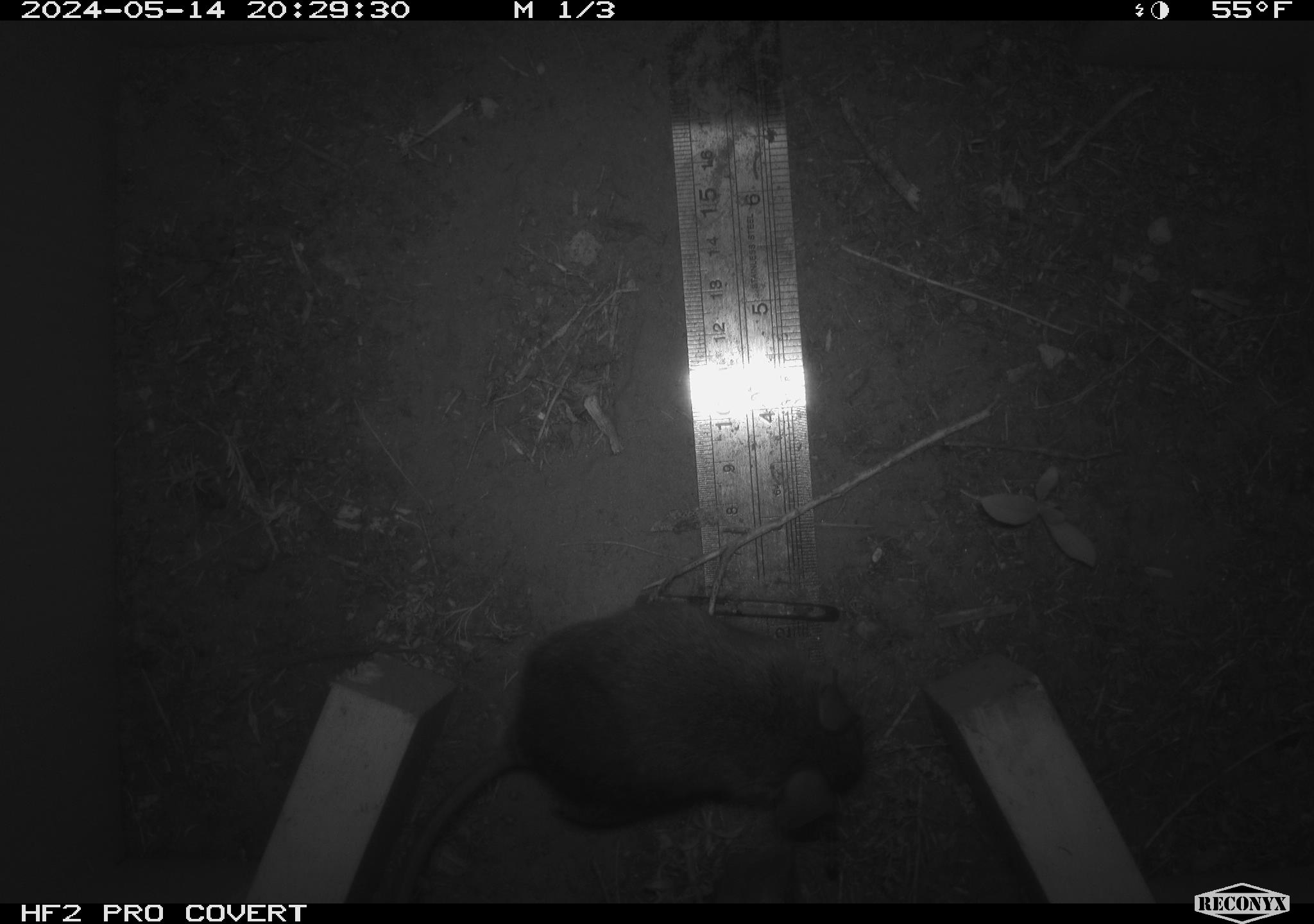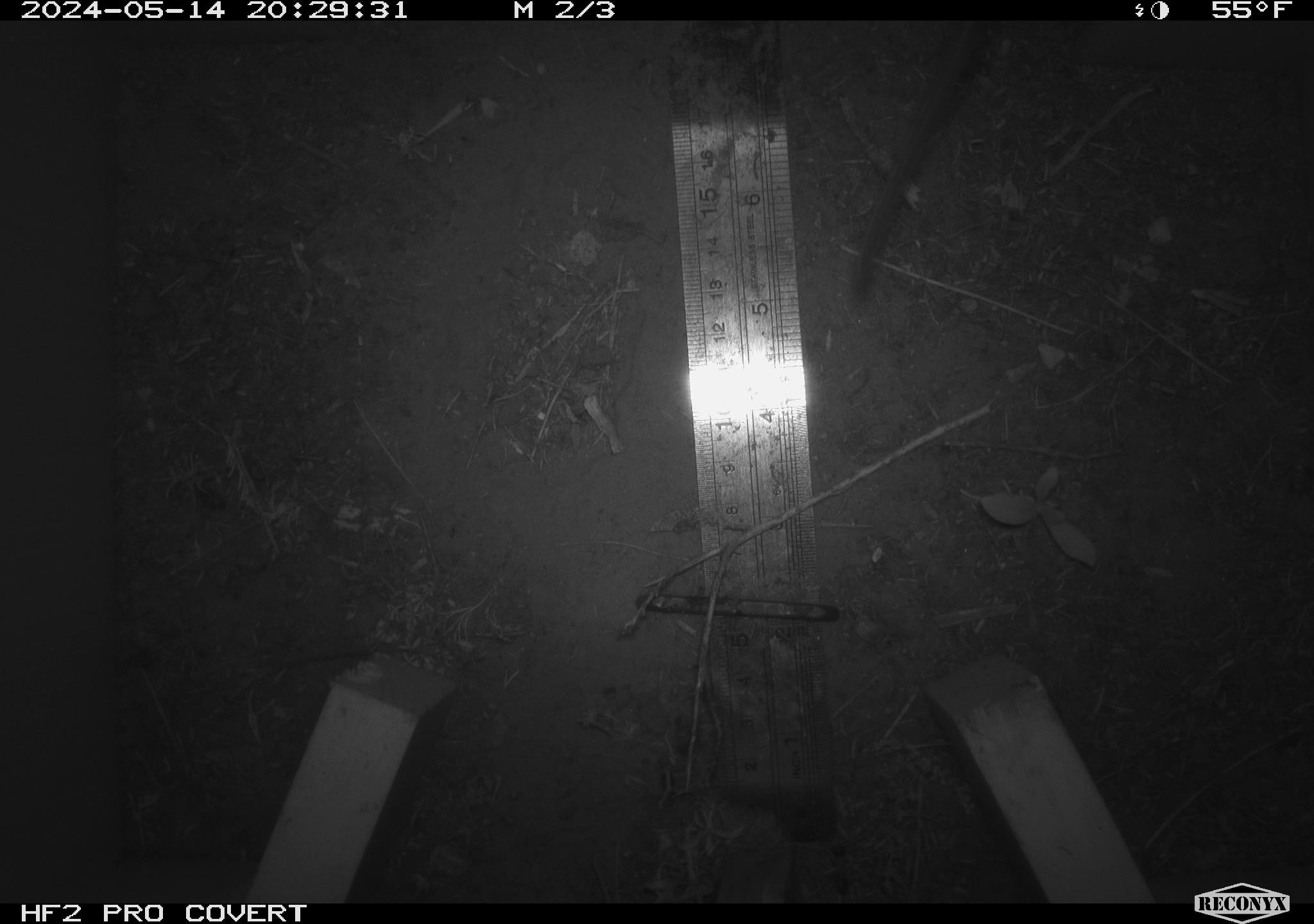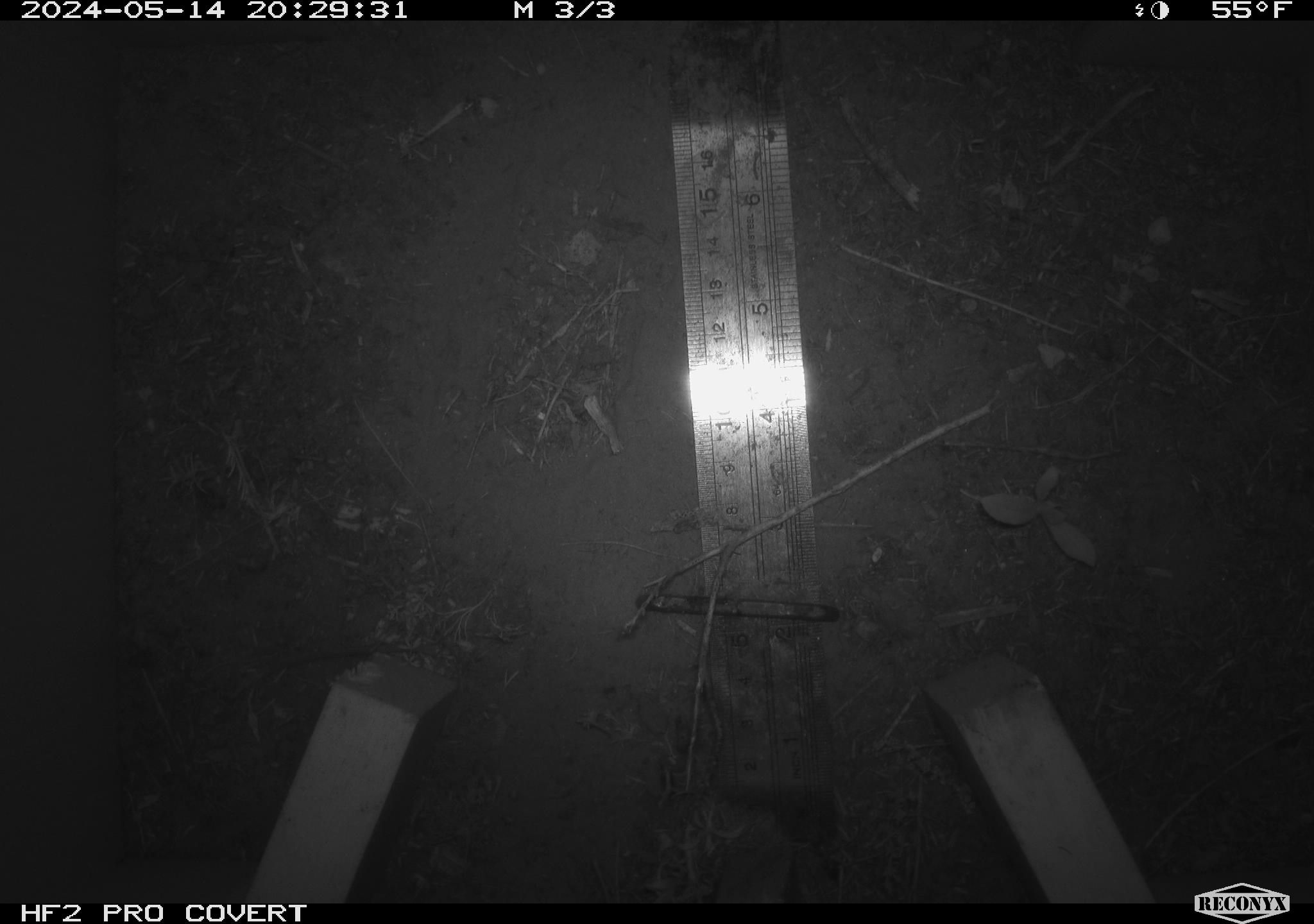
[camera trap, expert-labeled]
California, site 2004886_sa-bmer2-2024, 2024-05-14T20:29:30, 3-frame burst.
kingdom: Animalia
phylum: Chordata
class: Mammalia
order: Rodentia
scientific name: Rodentia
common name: mouse species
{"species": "mouse species (Rodentia)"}